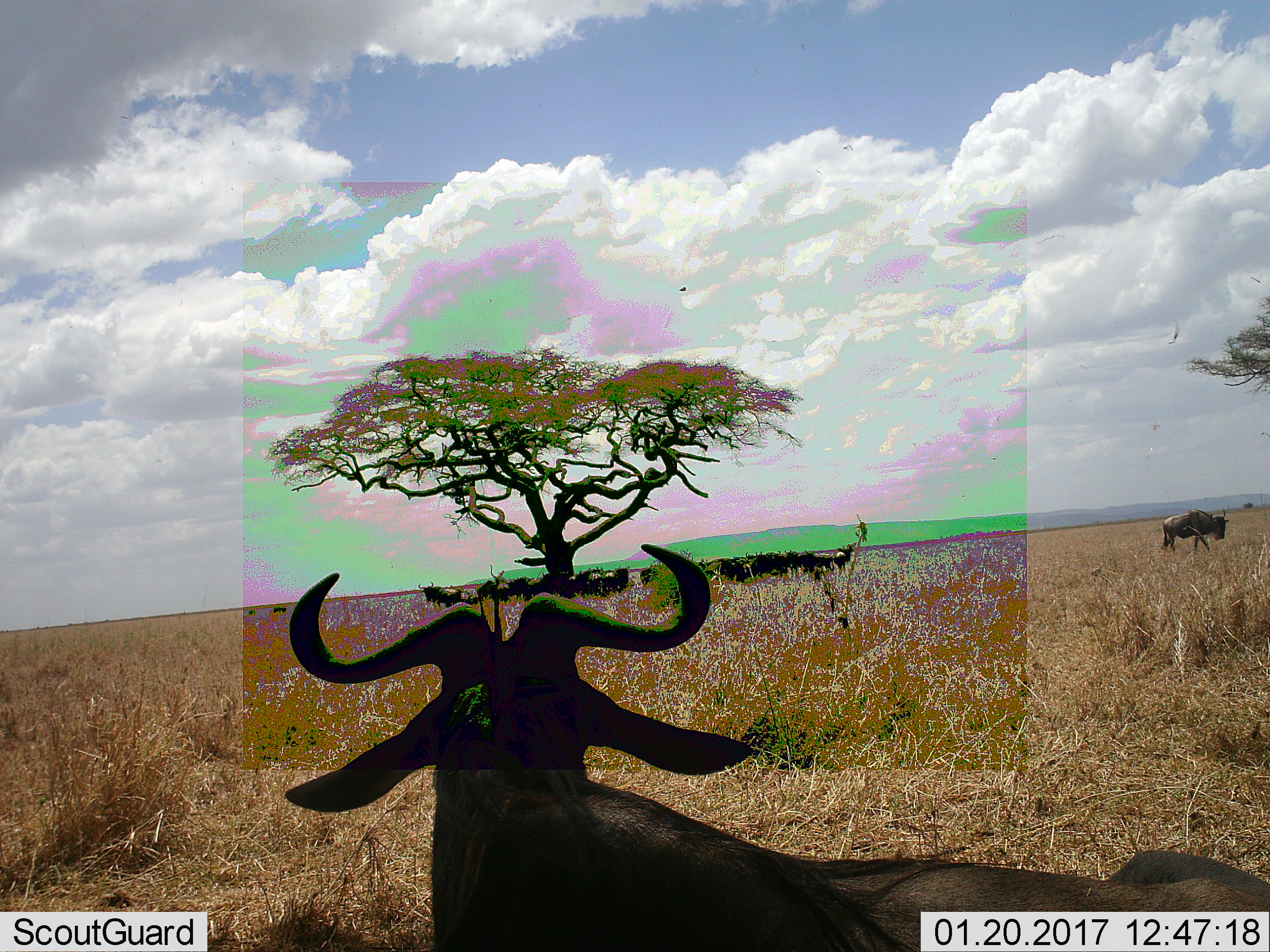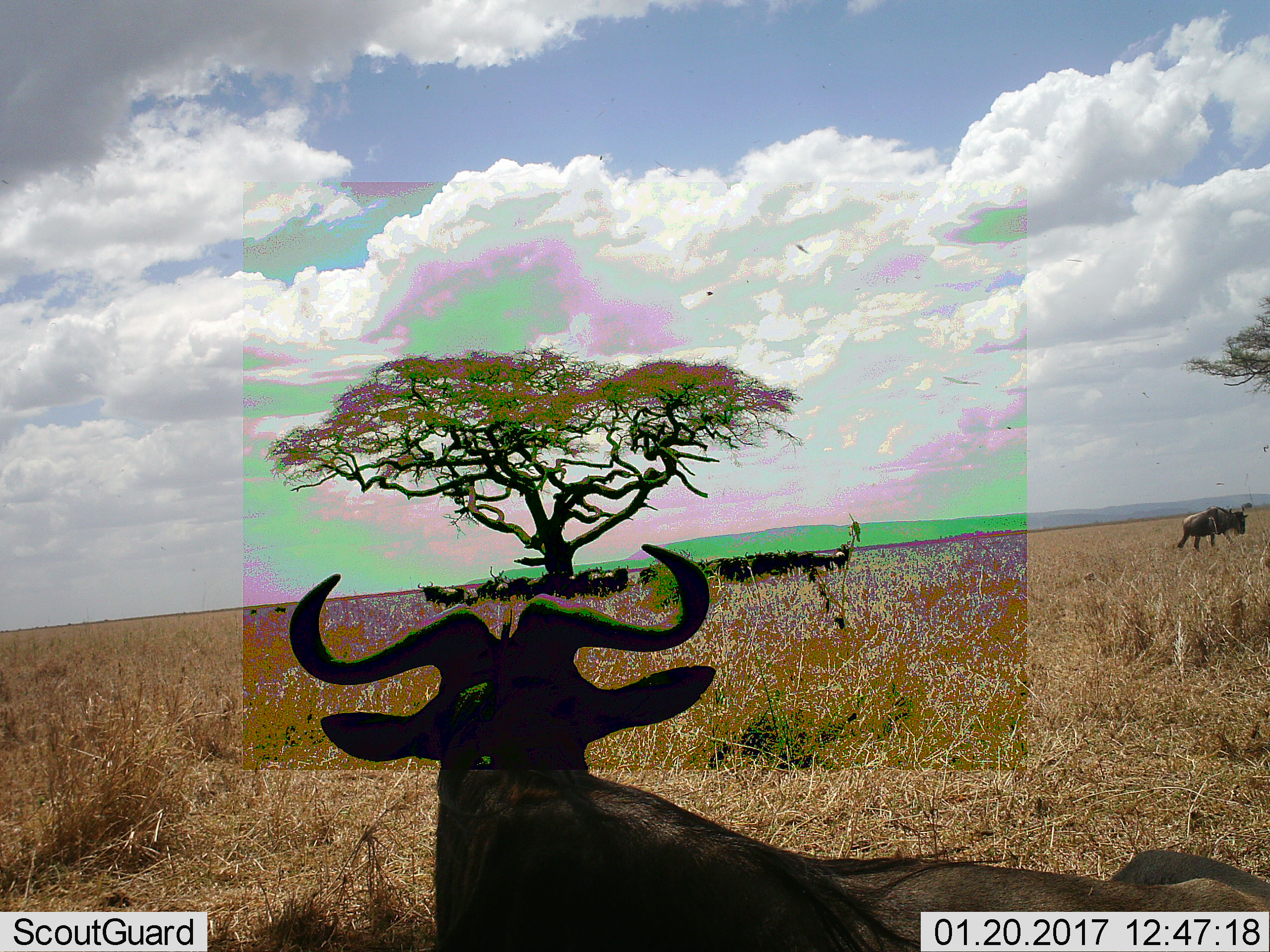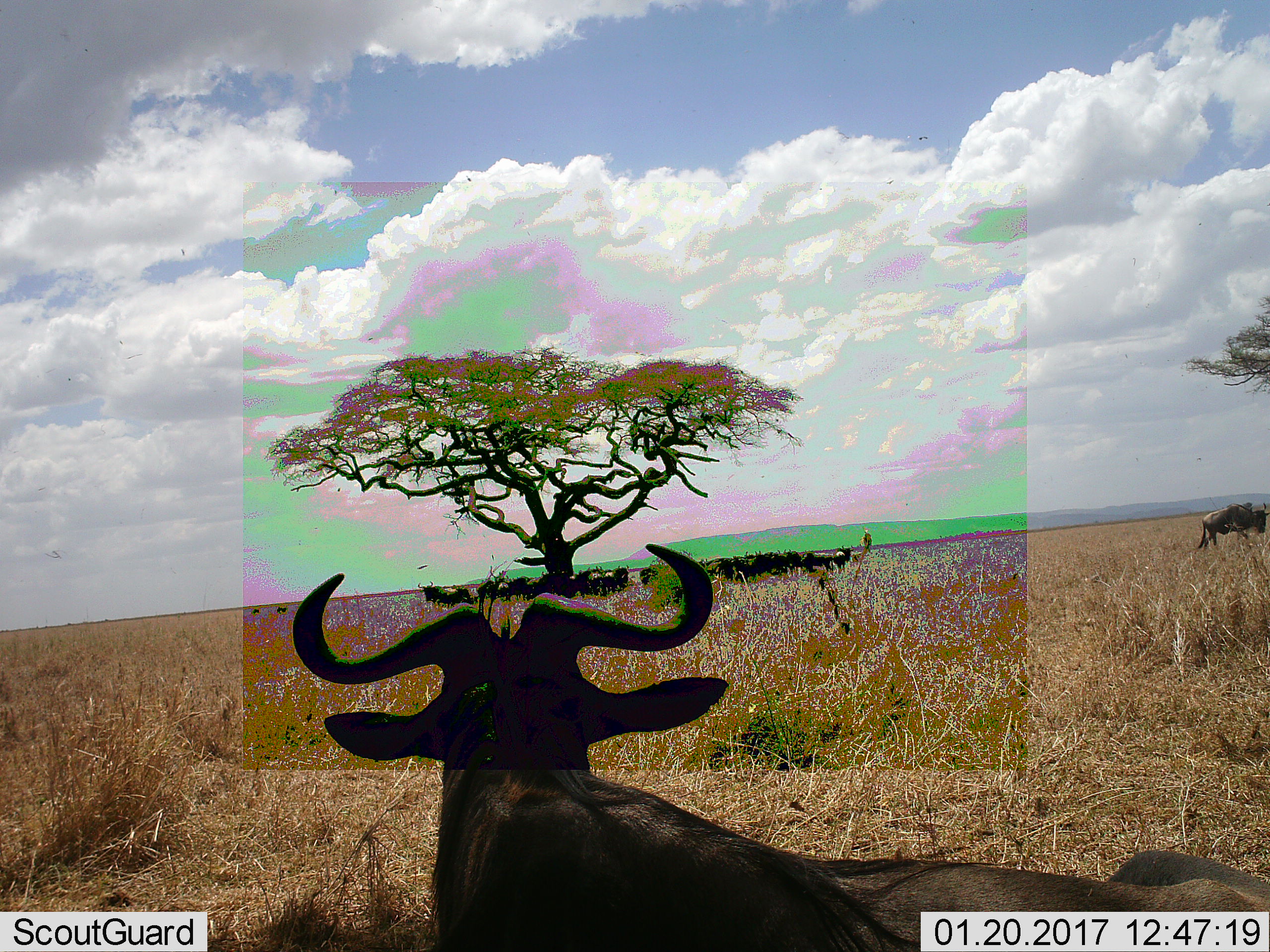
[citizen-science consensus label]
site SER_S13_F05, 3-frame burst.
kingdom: Animalia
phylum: Chordata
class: Mammalia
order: Artiodactyla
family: Bovidae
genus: Connochaetes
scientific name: Connochaetes taurinus taurinus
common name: blue wildebeest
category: wildebeestblue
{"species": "wildebeestblue (blue wildebeest) (Connochaetes taurinus taurinus)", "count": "11-50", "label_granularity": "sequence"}